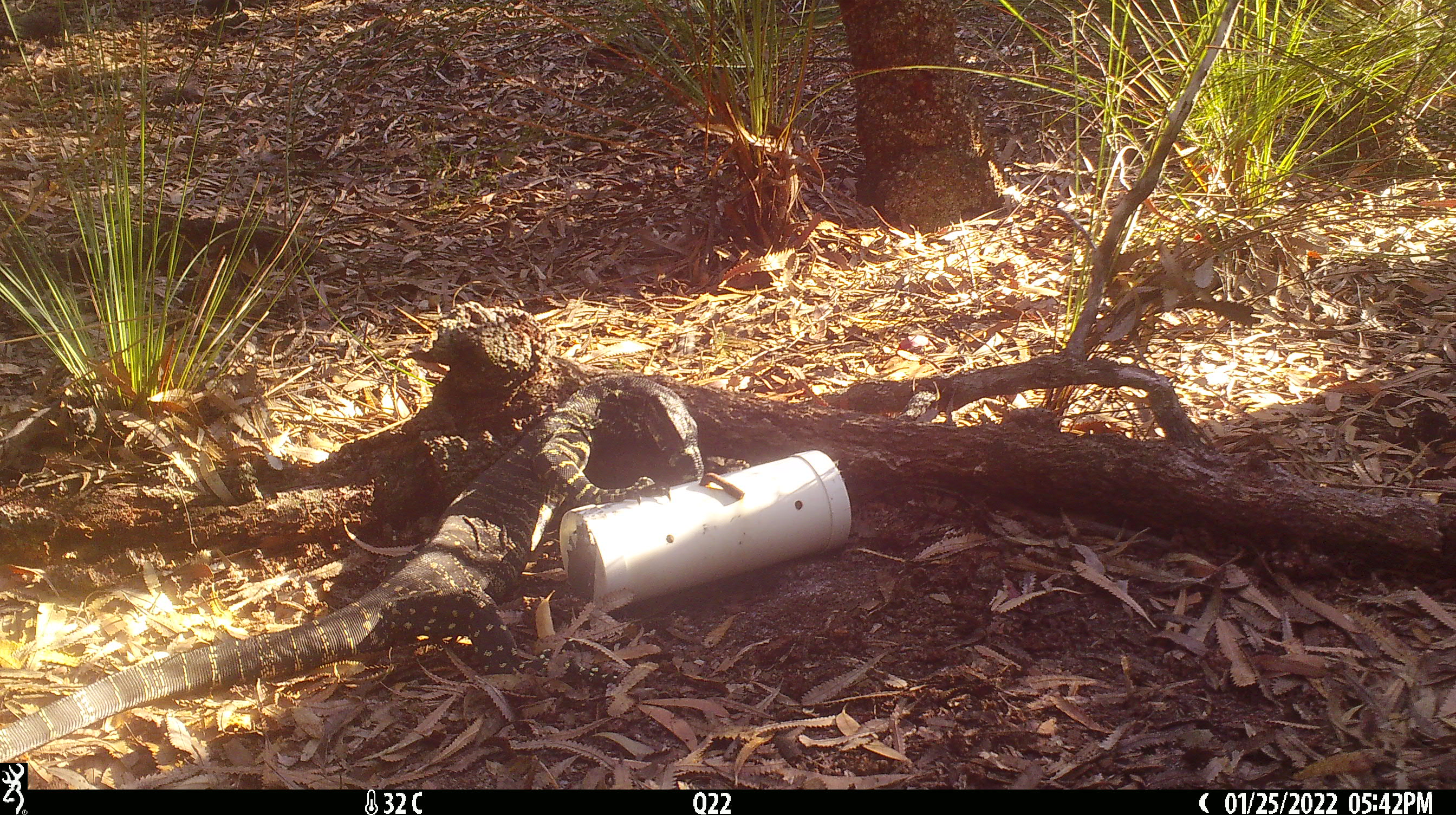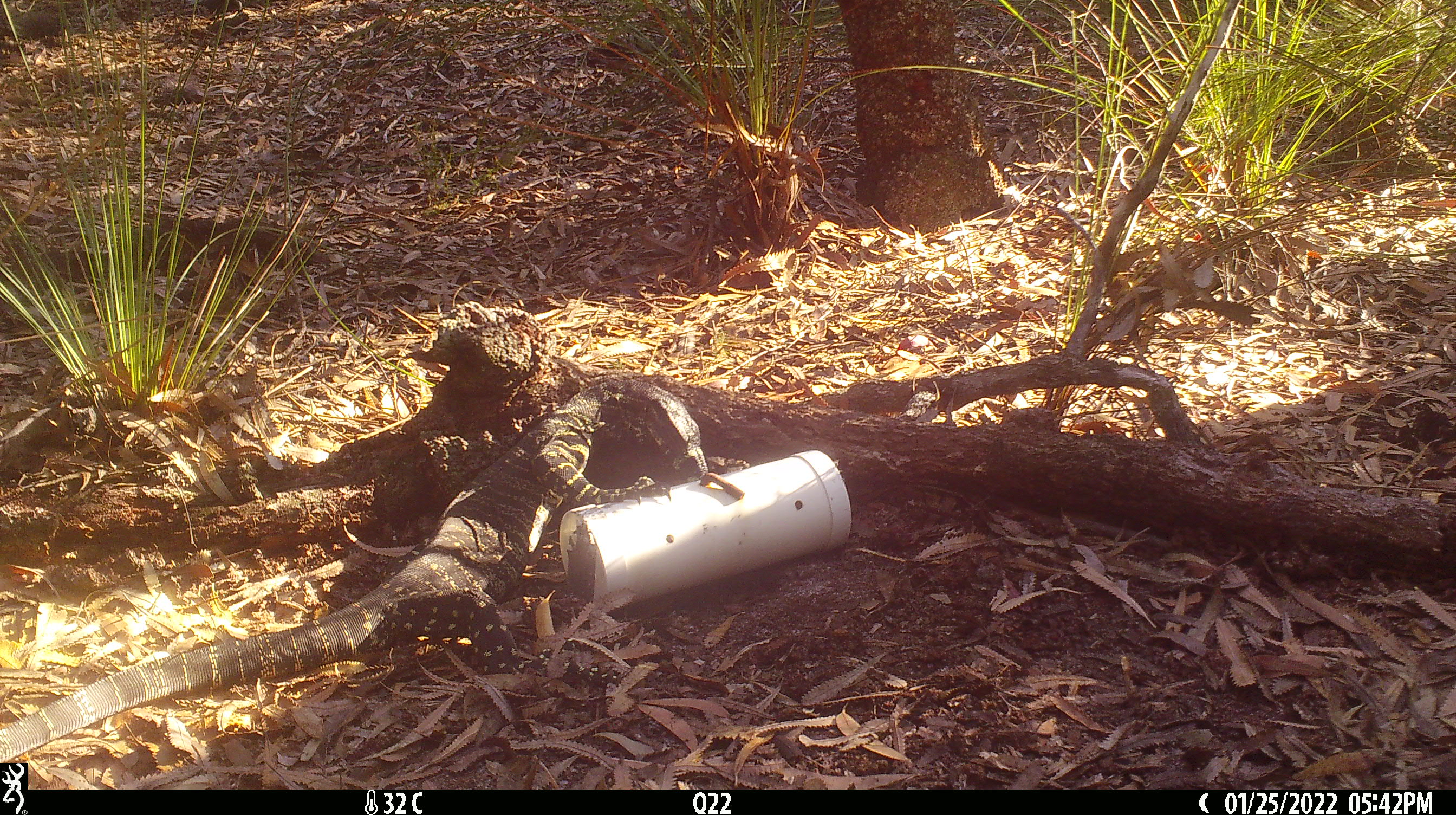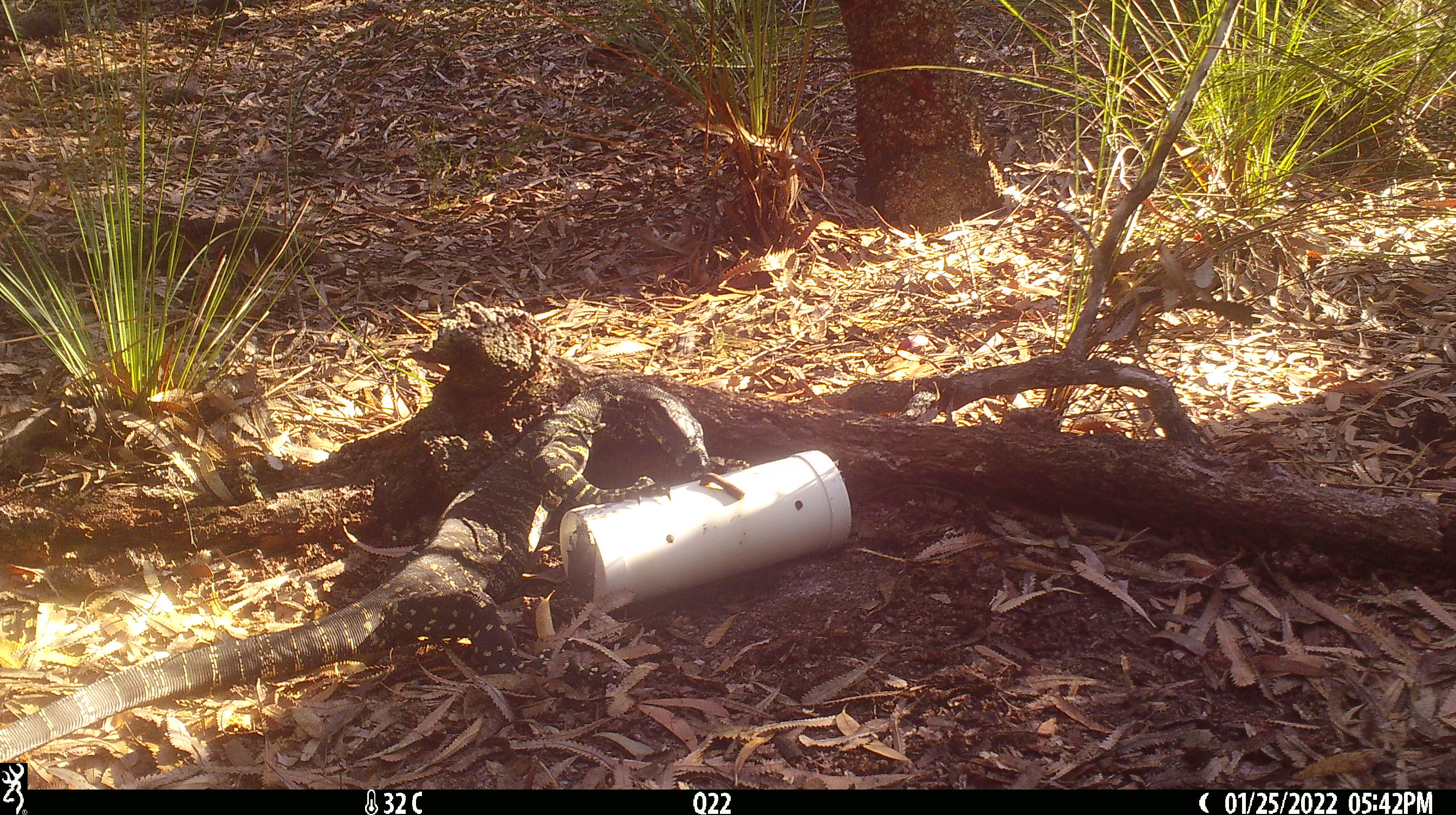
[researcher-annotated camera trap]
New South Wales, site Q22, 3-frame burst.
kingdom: Animalia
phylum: Chordata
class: Reptilia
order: Squamata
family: Varanidae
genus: Varanus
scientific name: Varanus varius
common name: lace monitor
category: goanna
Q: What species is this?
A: Goanna (lace monitor) (Varanus varius).